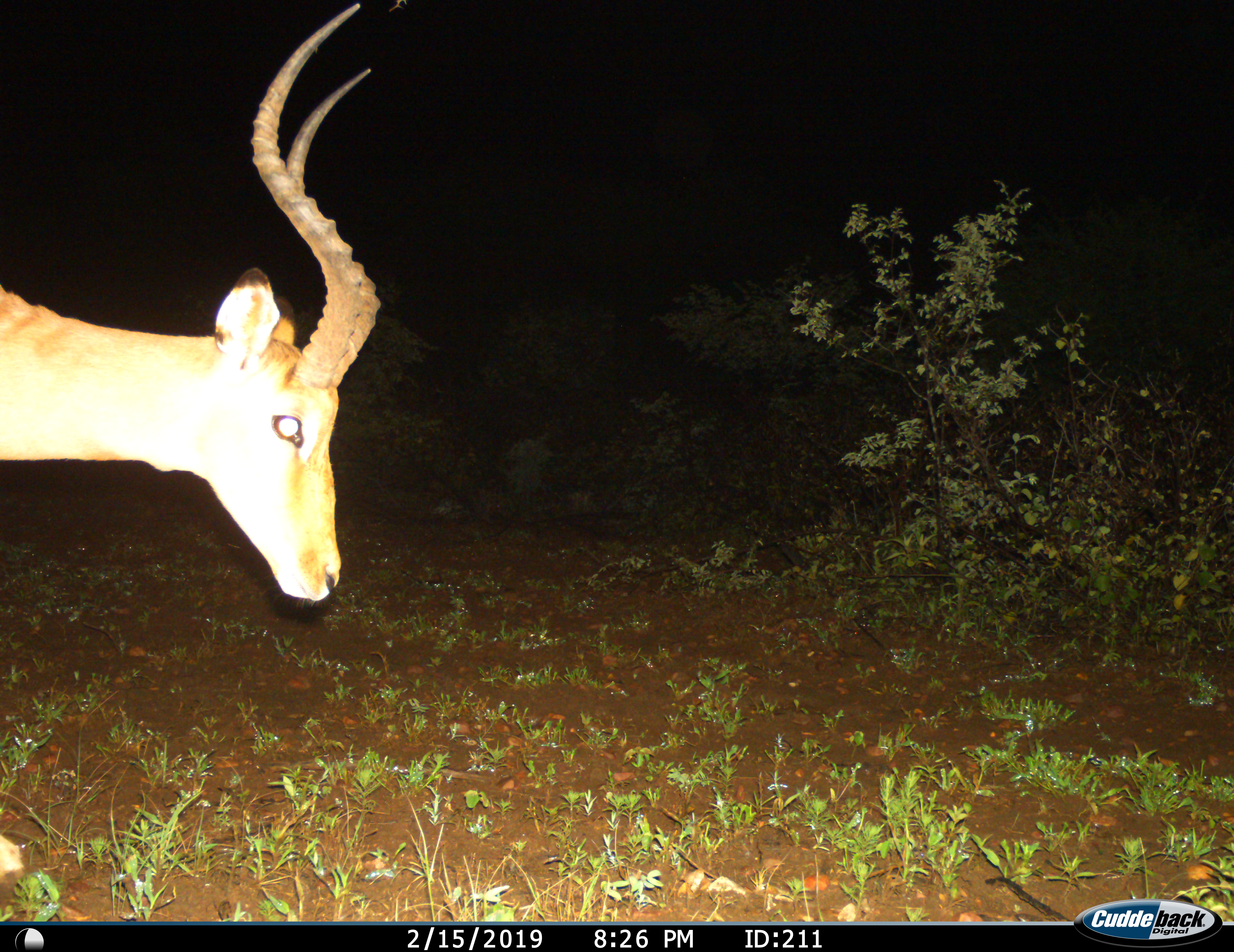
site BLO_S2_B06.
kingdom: Animalia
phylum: Chordata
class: Mammalia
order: Artiodactyla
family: Bovidae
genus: Aepyceros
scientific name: Aepyceros melampus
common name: impala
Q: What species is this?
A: Impala (Aepyceros melampus).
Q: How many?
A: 1.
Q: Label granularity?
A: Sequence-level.